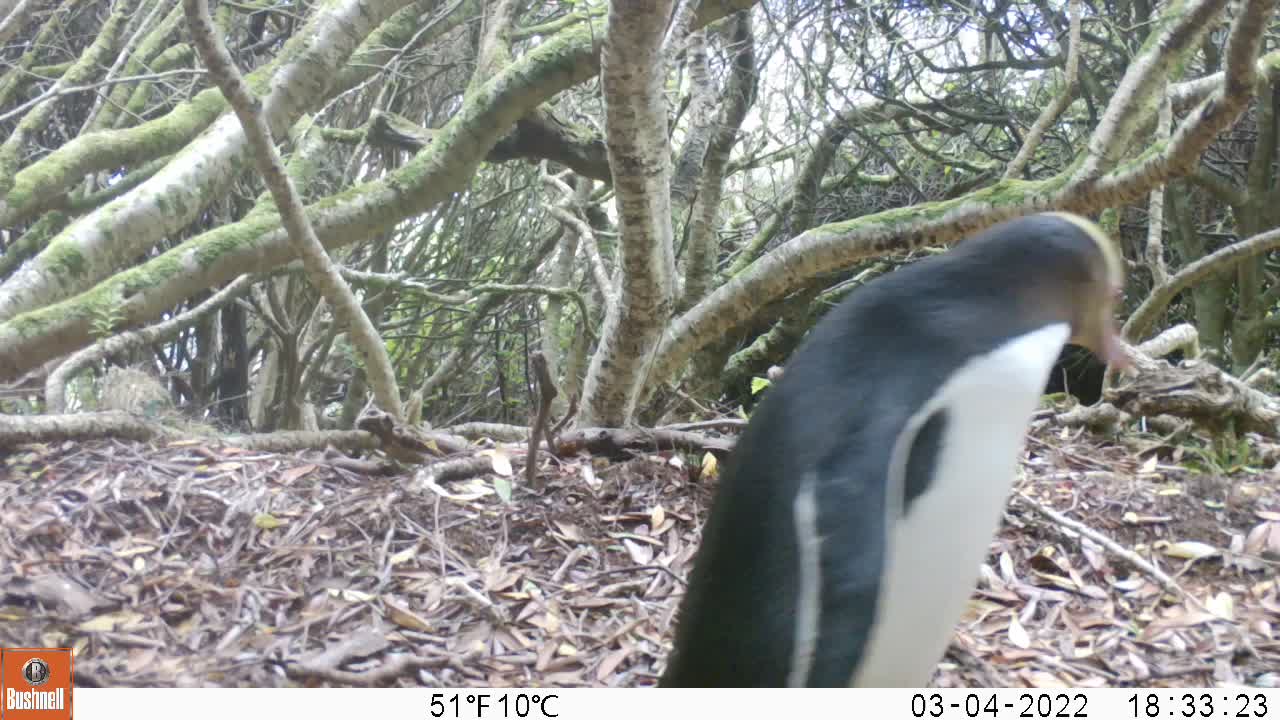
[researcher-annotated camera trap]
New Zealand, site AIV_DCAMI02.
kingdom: Animalia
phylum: Chordata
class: Aves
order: Sphenisciformes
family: Spheniscidae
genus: Megadyptes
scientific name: Megadyptes antipodes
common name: yellow-eyed penguin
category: yellow eyed penguin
Yellow eyed penguin (yellow-eyed penguin) (Megadyptes antipodes).